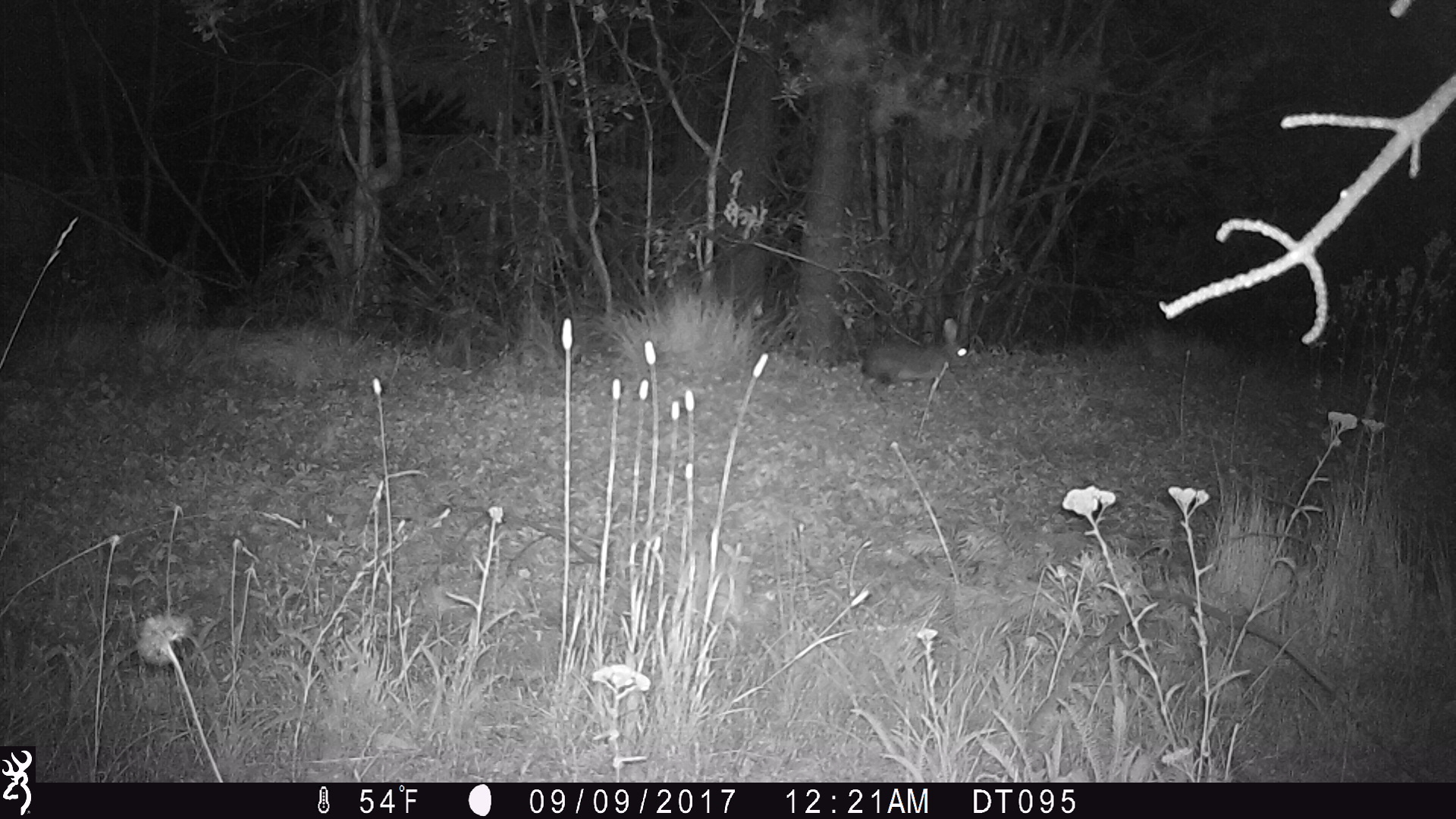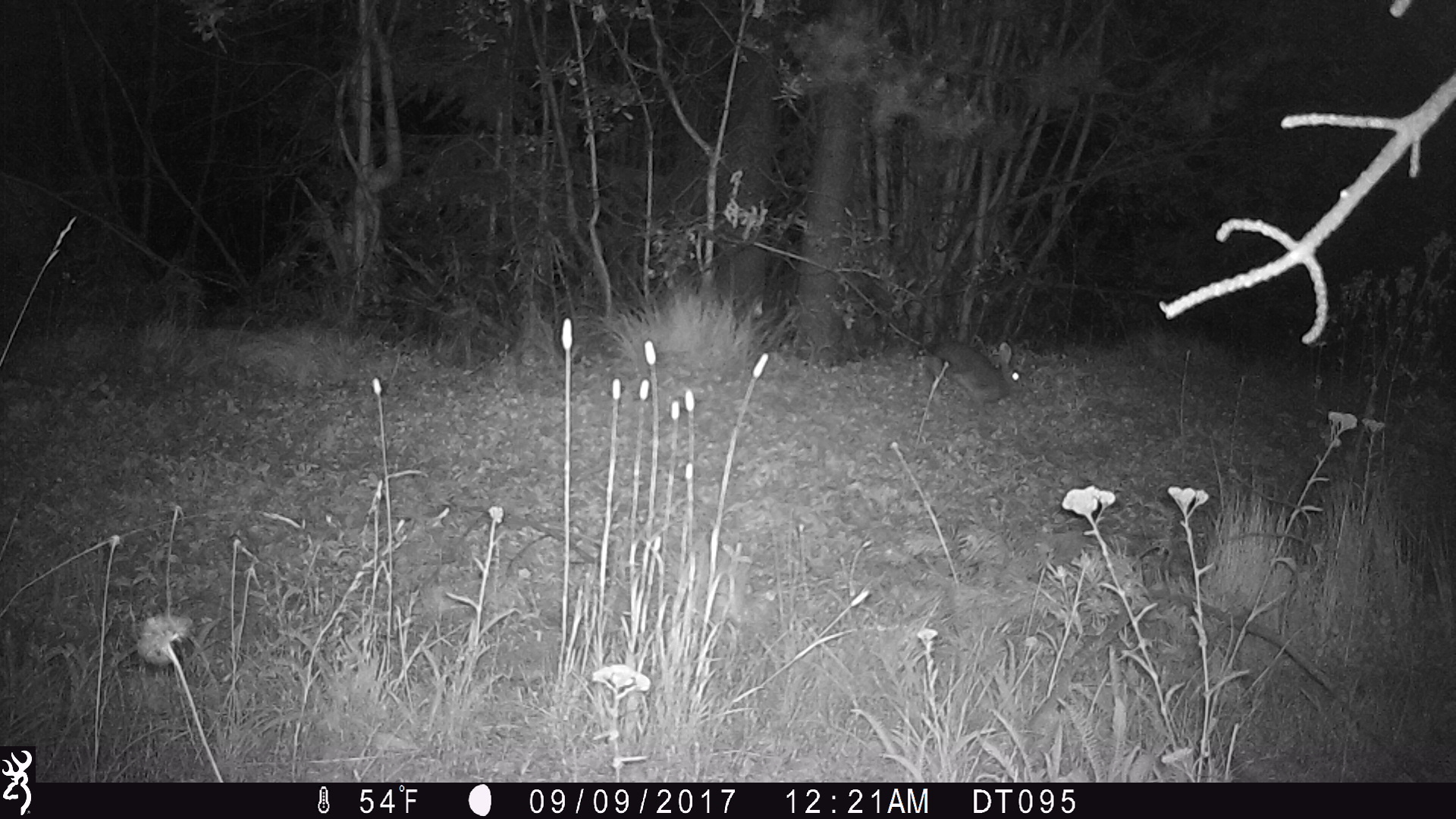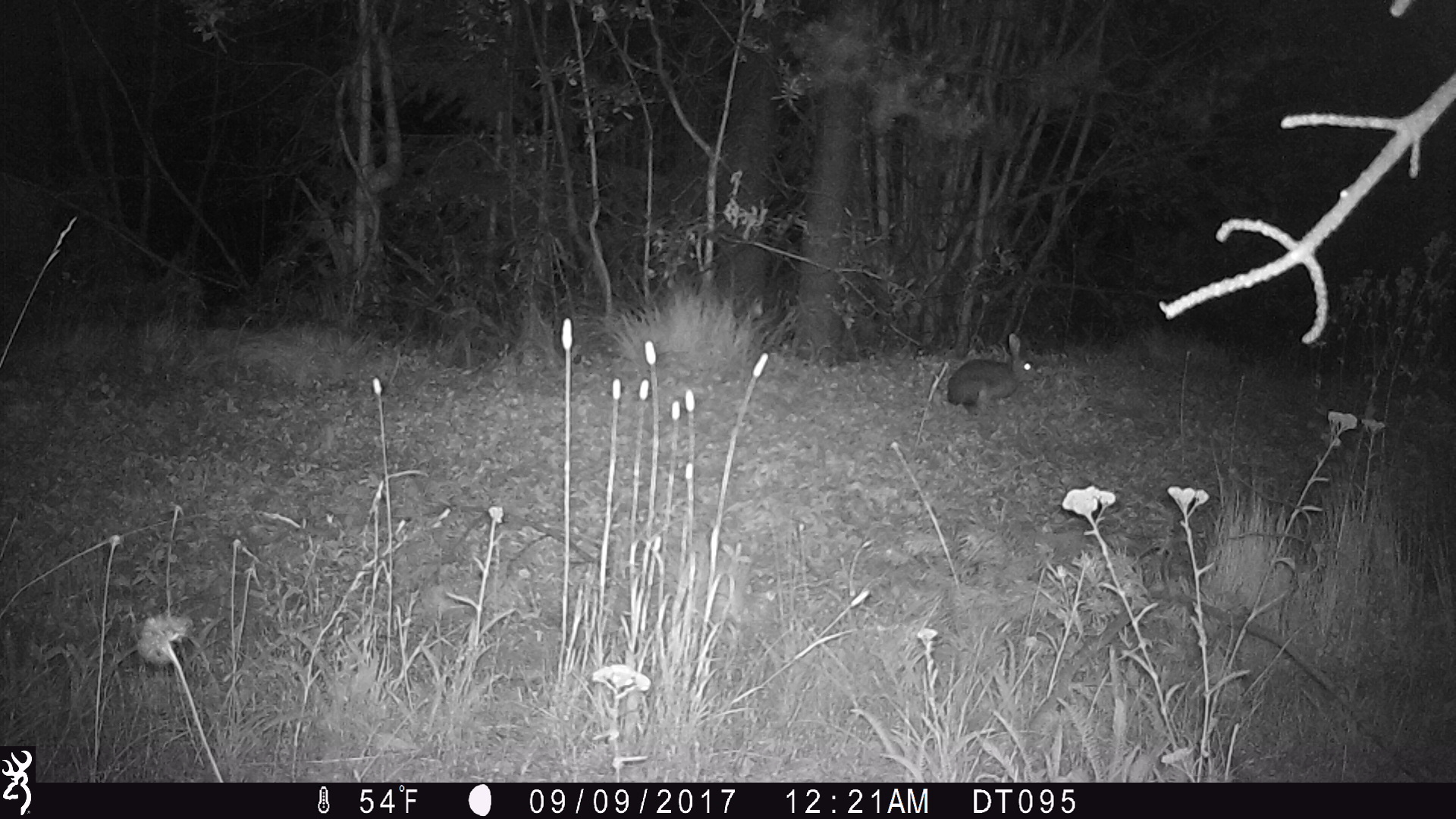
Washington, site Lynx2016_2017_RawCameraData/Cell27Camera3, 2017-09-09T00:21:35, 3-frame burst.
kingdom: Animalia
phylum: Chordata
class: Mammalia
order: Lagomorpha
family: Leporidae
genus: Lepus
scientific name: Lepus americanus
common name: snowshoe hare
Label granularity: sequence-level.